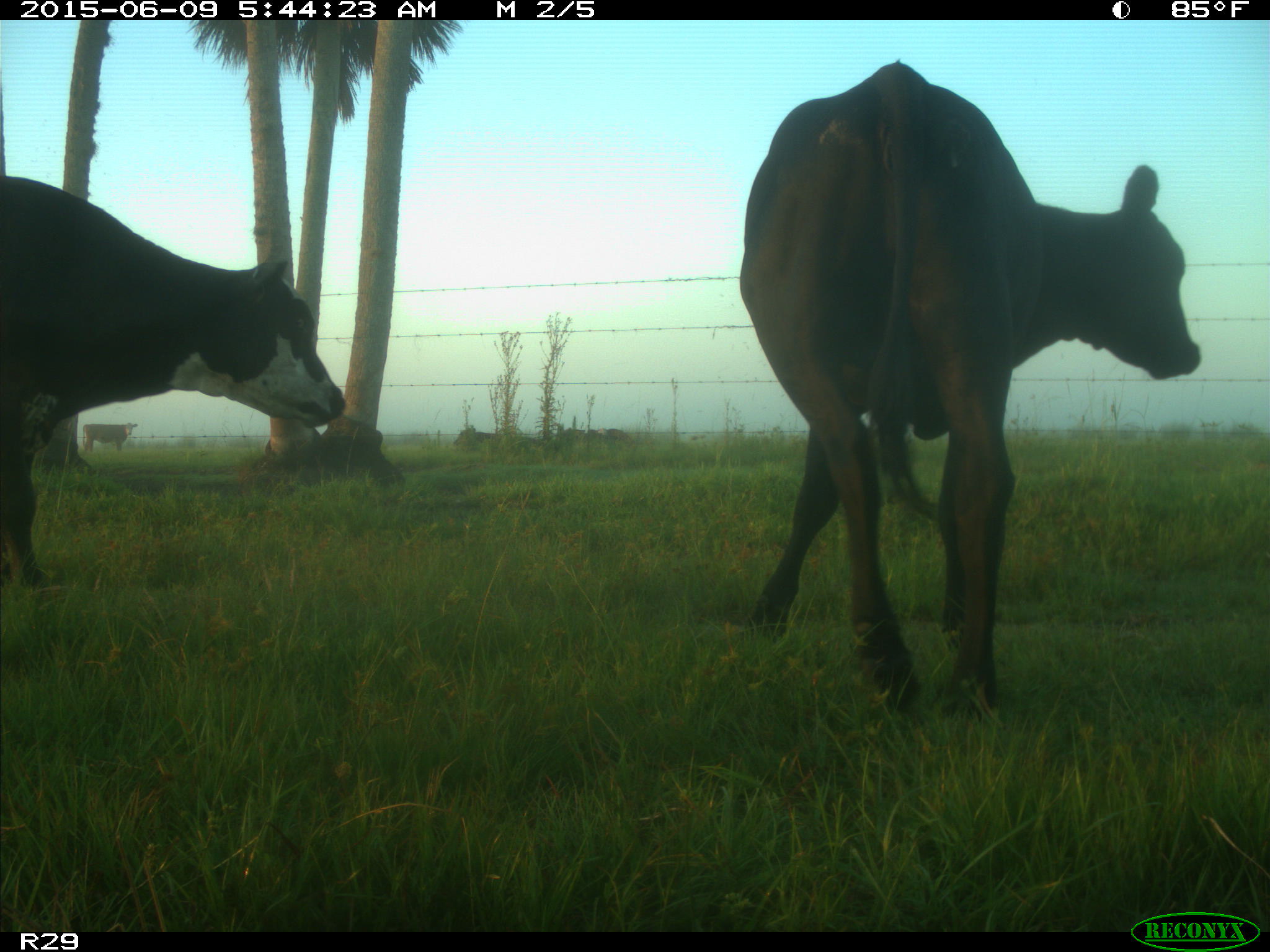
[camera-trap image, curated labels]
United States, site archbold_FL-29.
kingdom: Animalia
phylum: Chordata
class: Mammalia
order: Artiodactyla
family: Bovidae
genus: Bos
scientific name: Bos taurus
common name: domestic cow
Bos taurus (domestic cow).